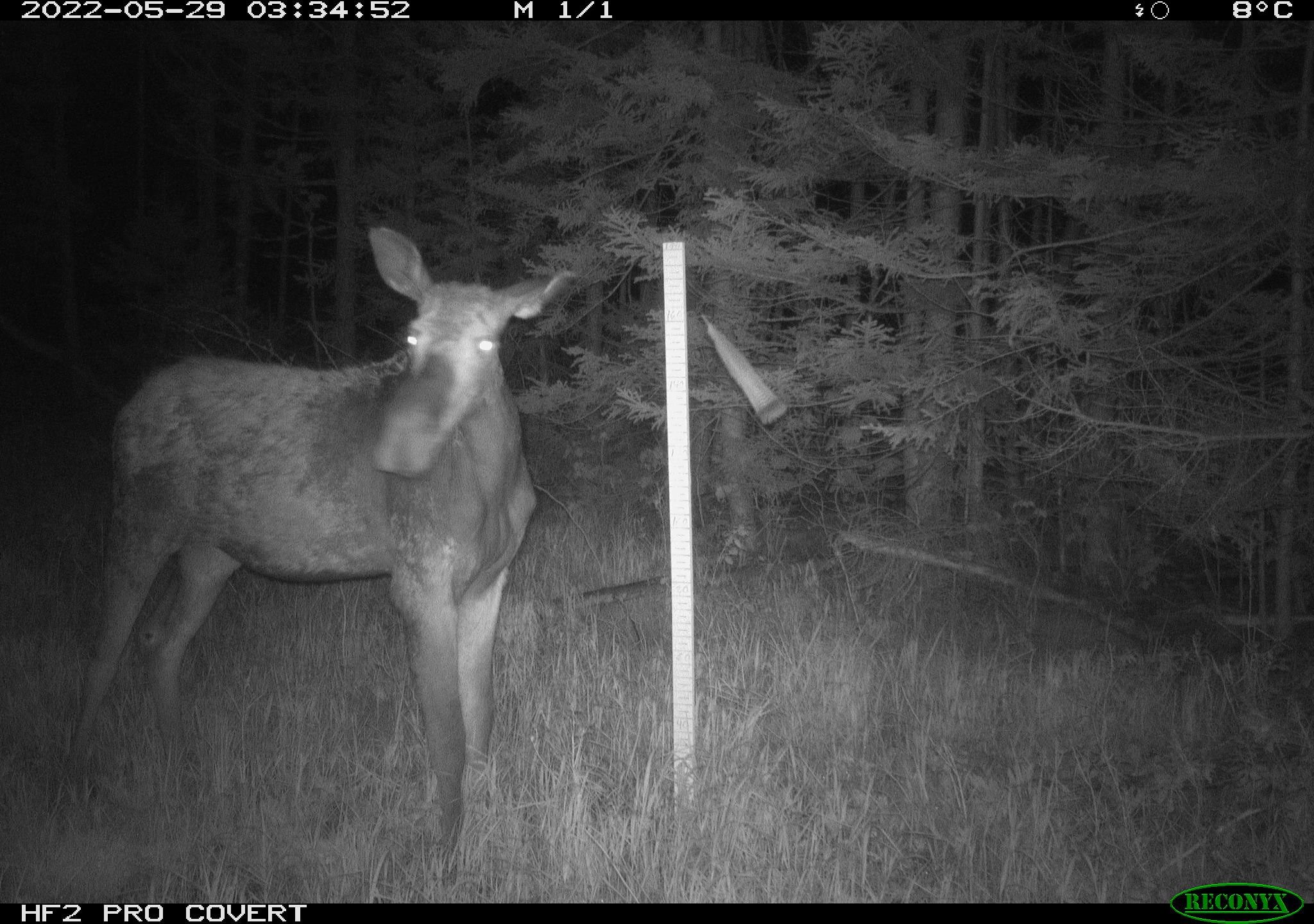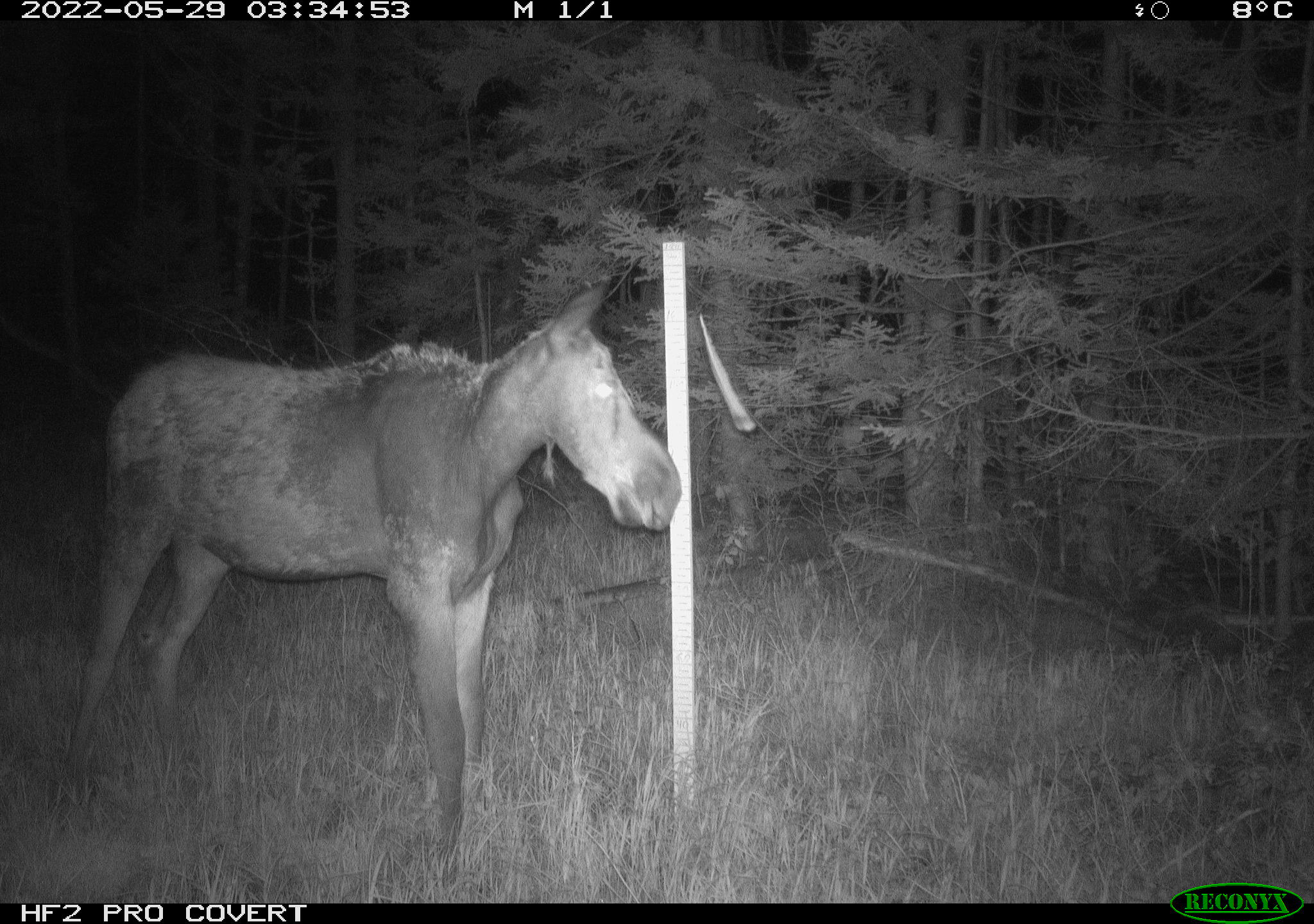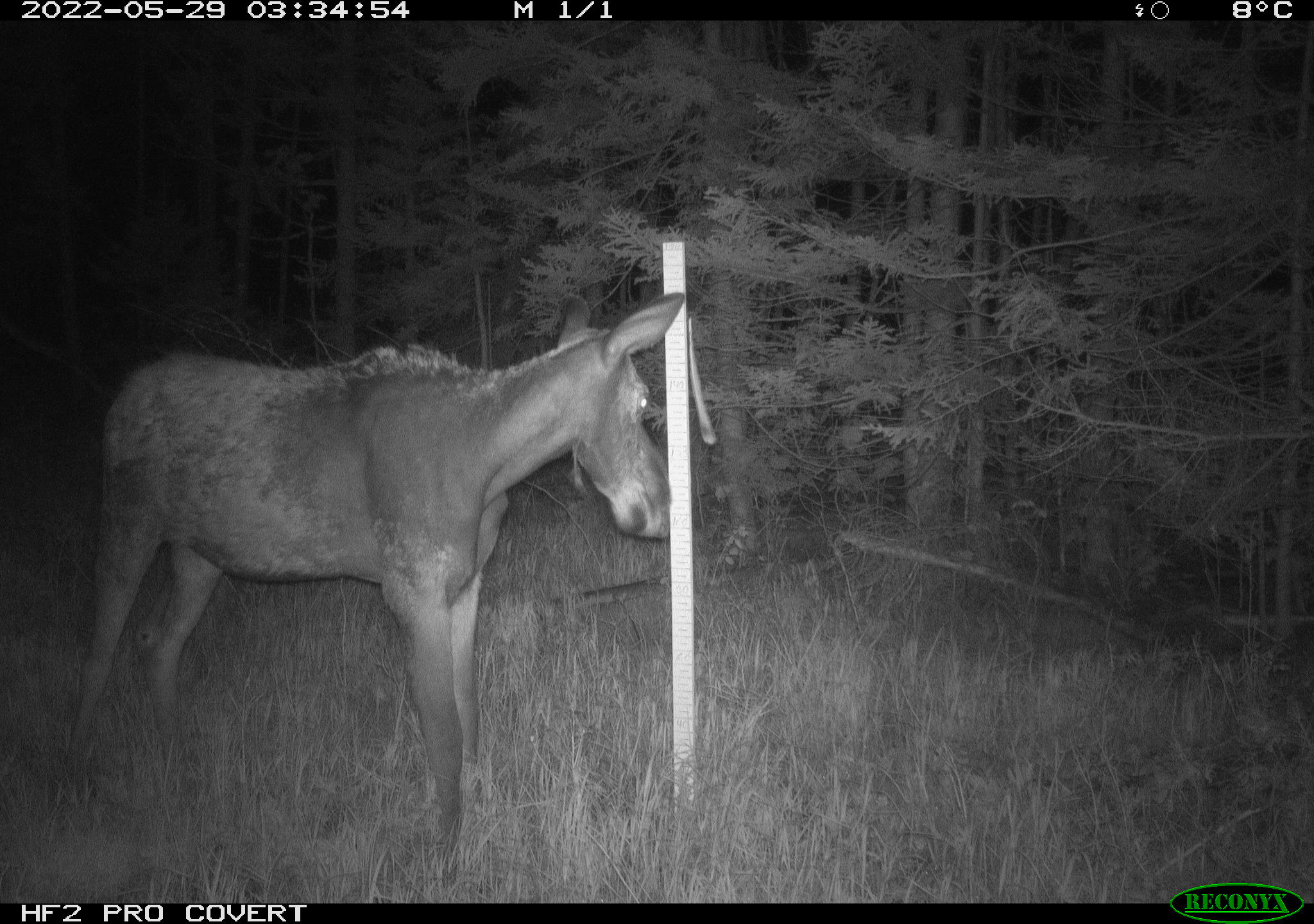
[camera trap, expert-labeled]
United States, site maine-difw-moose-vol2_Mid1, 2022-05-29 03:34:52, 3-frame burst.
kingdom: Animalia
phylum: Chordata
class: Mammalia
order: Artiodactyla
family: Cervidae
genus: Alces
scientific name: Alces alces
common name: moose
Moose (Alces alces).